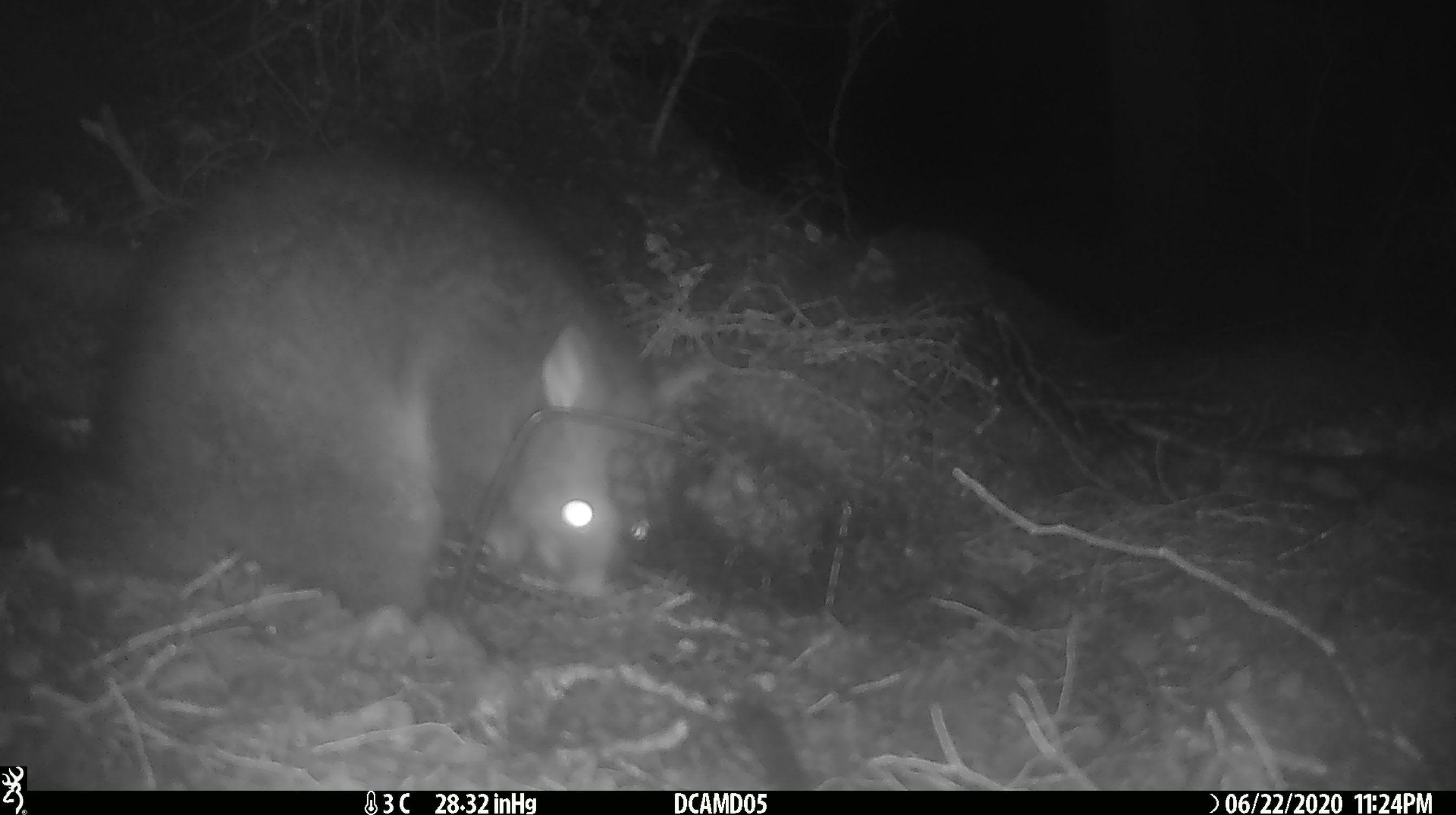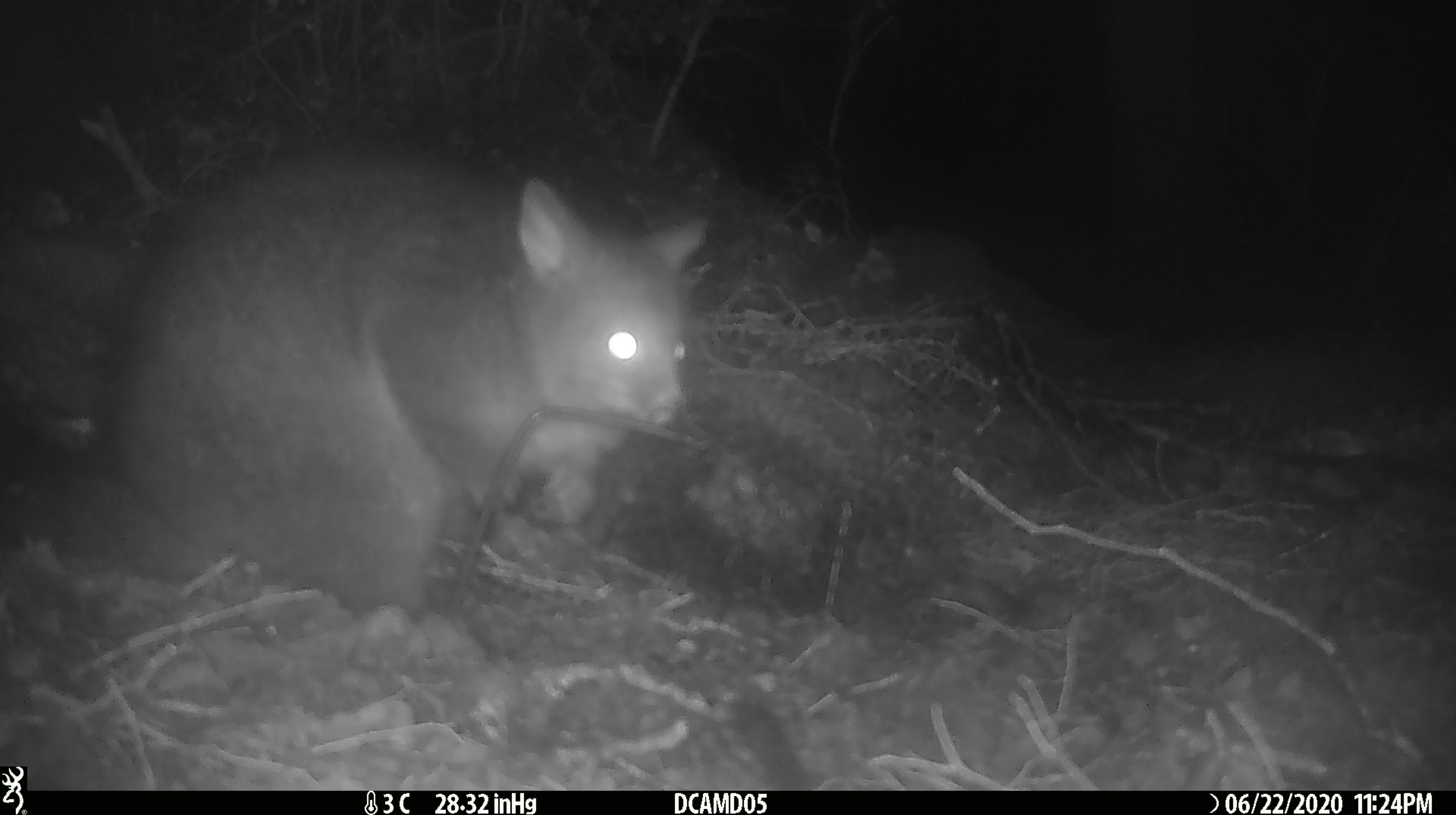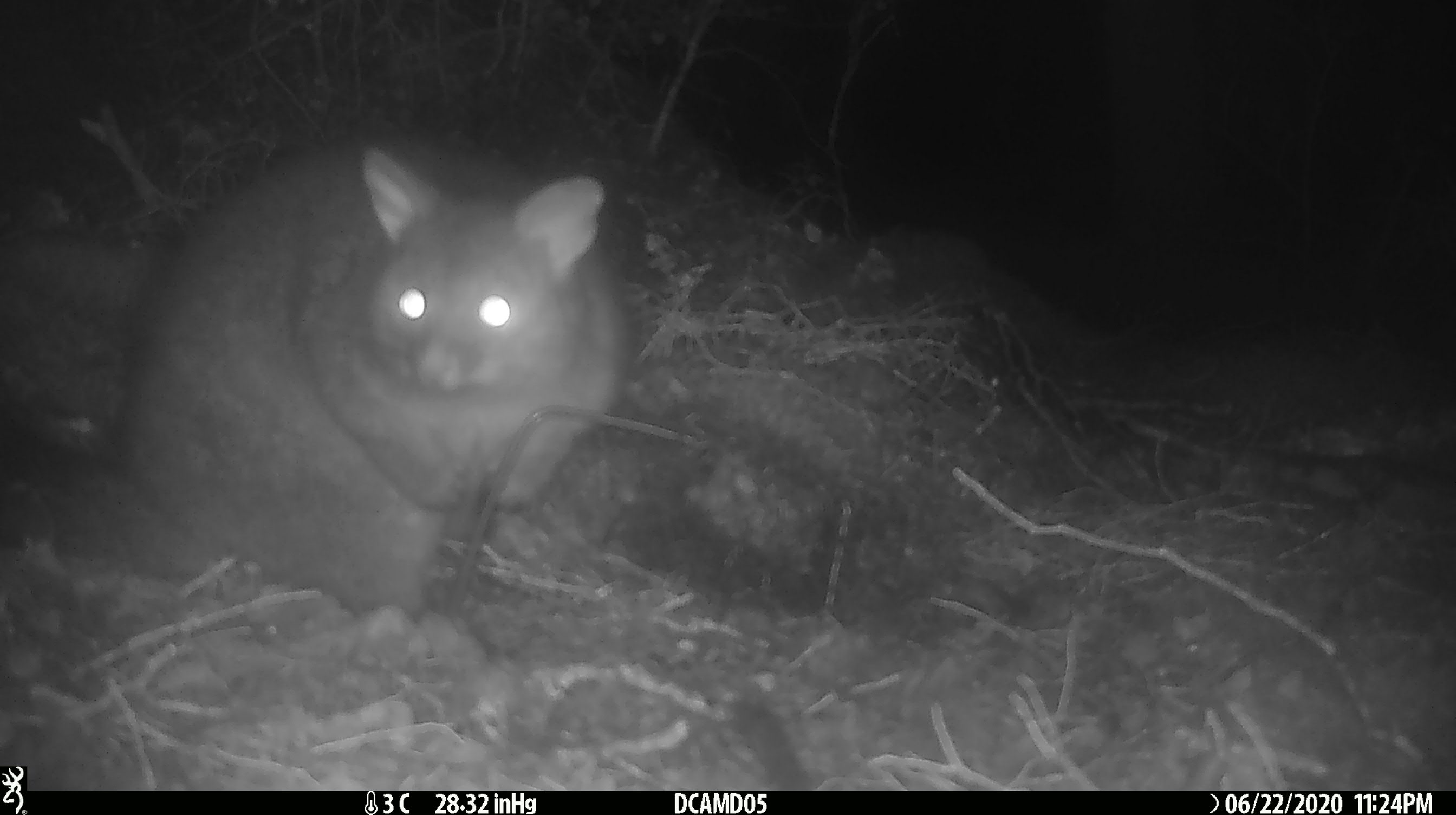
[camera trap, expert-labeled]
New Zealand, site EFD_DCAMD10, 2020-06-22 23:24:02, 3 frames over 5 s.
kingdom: Animalia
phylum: Chordata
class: Mammalia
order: Diprotodontia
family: Phalangeridae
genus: Trichosurus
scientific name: Trichosurus vulpecula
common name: common brushtail possum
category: possum